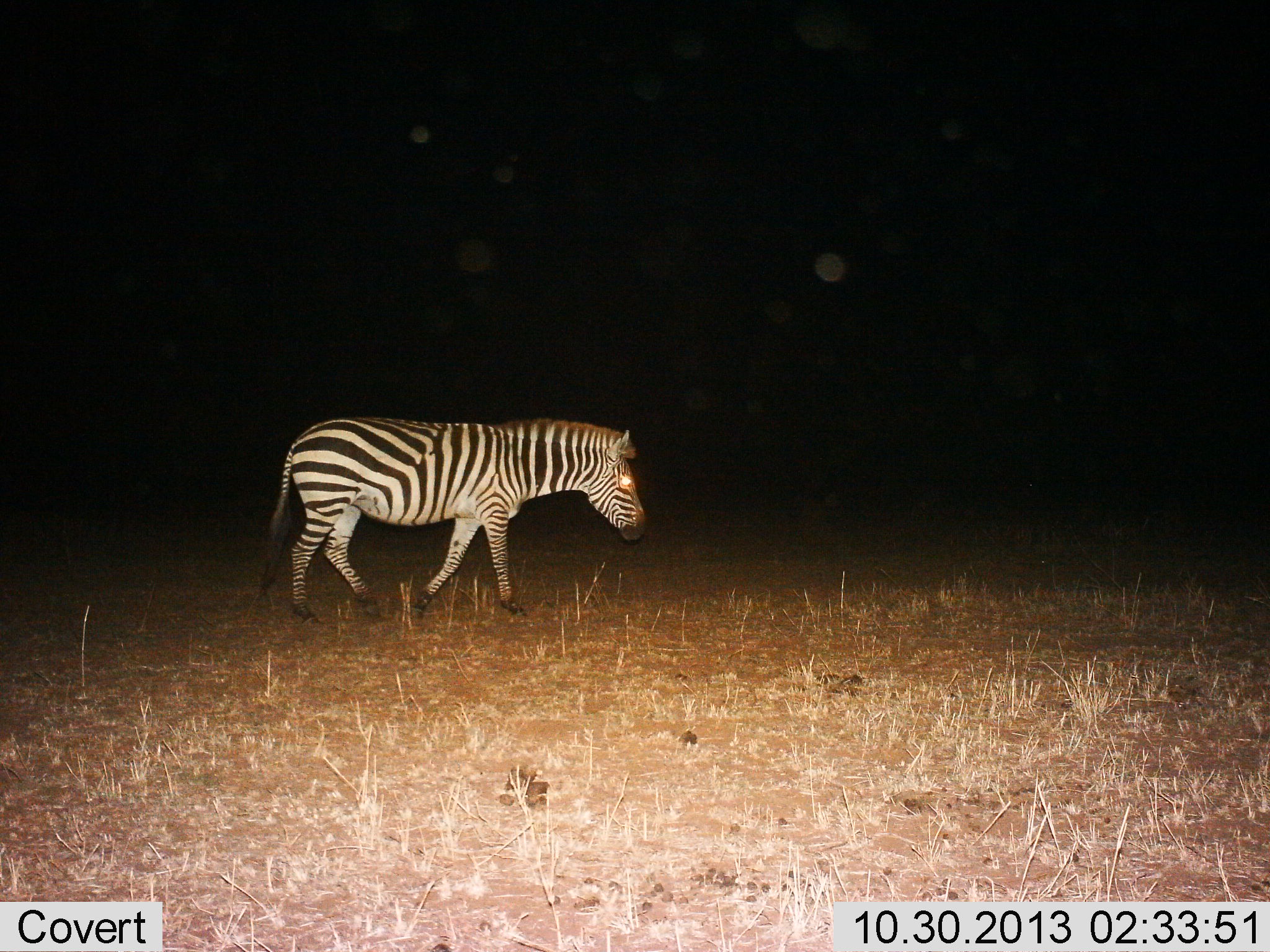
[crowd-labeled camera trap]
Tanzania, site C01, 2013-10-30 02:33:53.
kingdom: Animalia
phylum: Chordata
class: Mammalia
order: Perissodactyla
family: Equidae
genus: Equus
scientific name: Equus quagga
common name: plains zebra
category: zebra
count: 1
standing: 10%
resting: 0%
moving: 100%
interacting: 0%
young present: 0%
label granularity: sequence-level